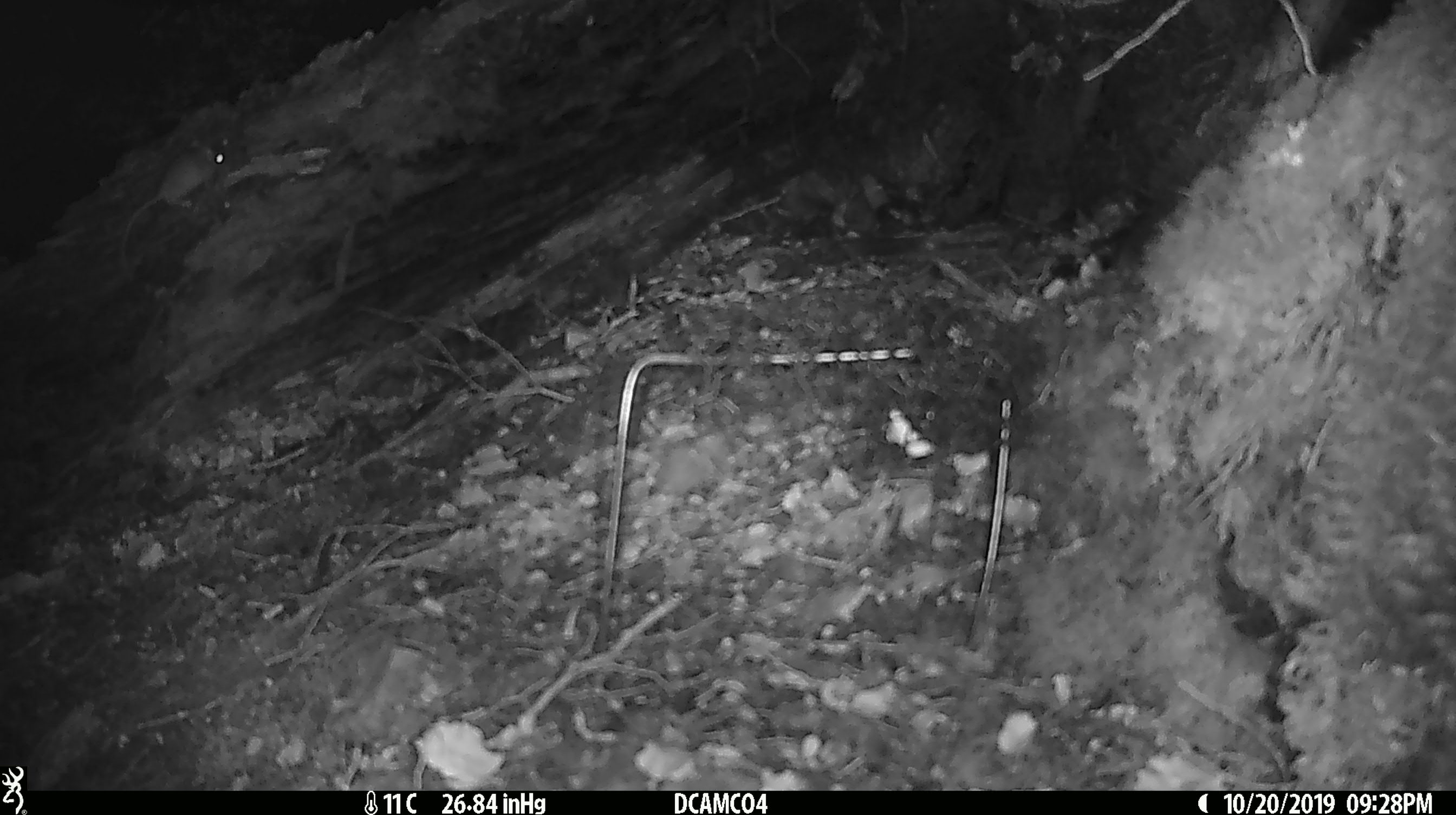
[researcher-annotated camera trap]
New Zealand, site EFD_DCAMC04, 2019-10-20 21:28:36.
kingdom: Animalia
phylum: Chordata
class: Mammalia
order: Rodentia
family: Muridae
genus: Mus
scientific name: Mus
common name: mouse